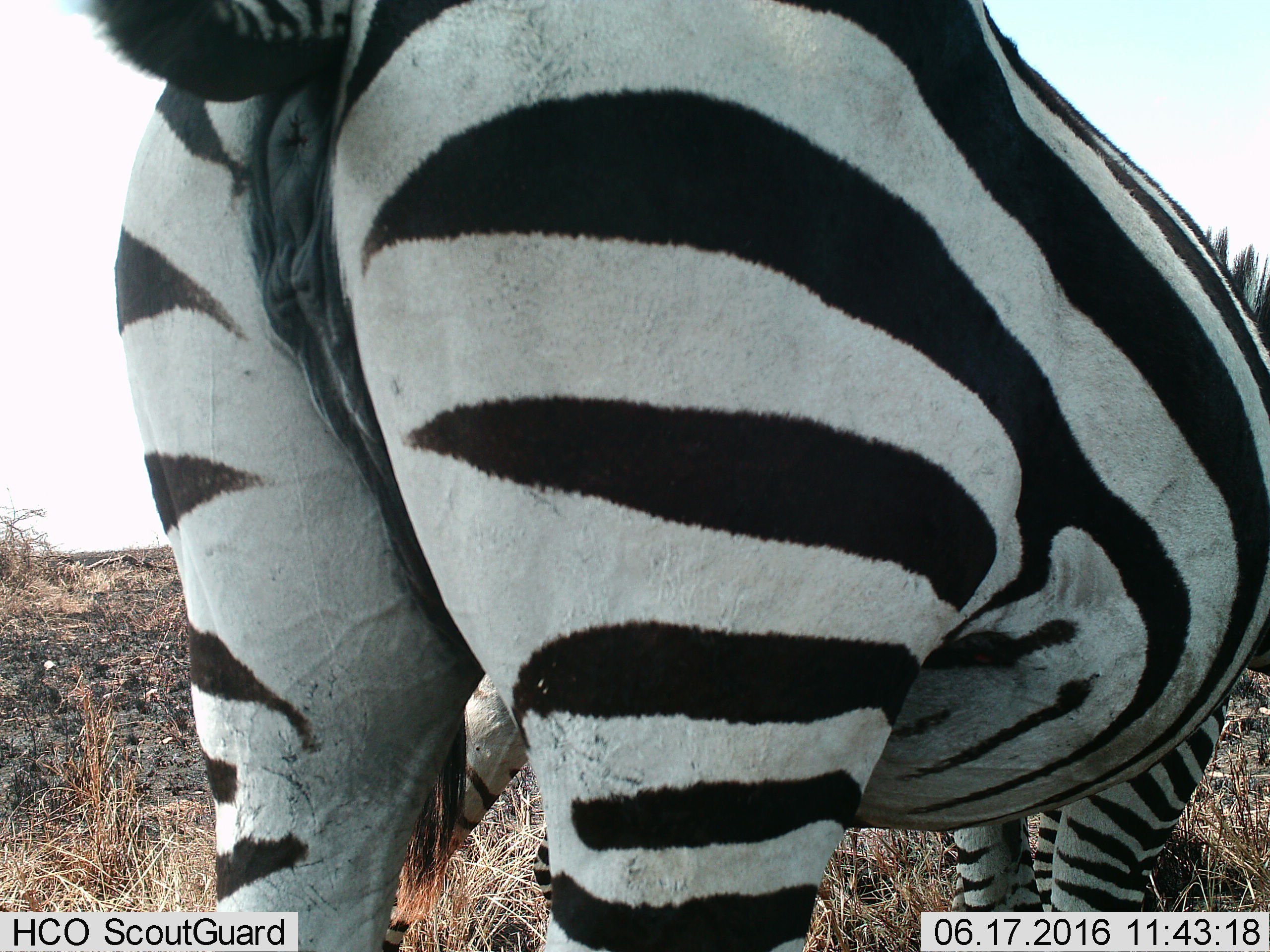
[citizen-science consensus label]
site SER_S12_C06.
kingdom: Animalia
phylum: Chordata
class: Mammalia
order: Perissodactyla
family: Equidae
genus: Equus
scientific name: Equus quagga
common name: plains zebra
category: zebraplains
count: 1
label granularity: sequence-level